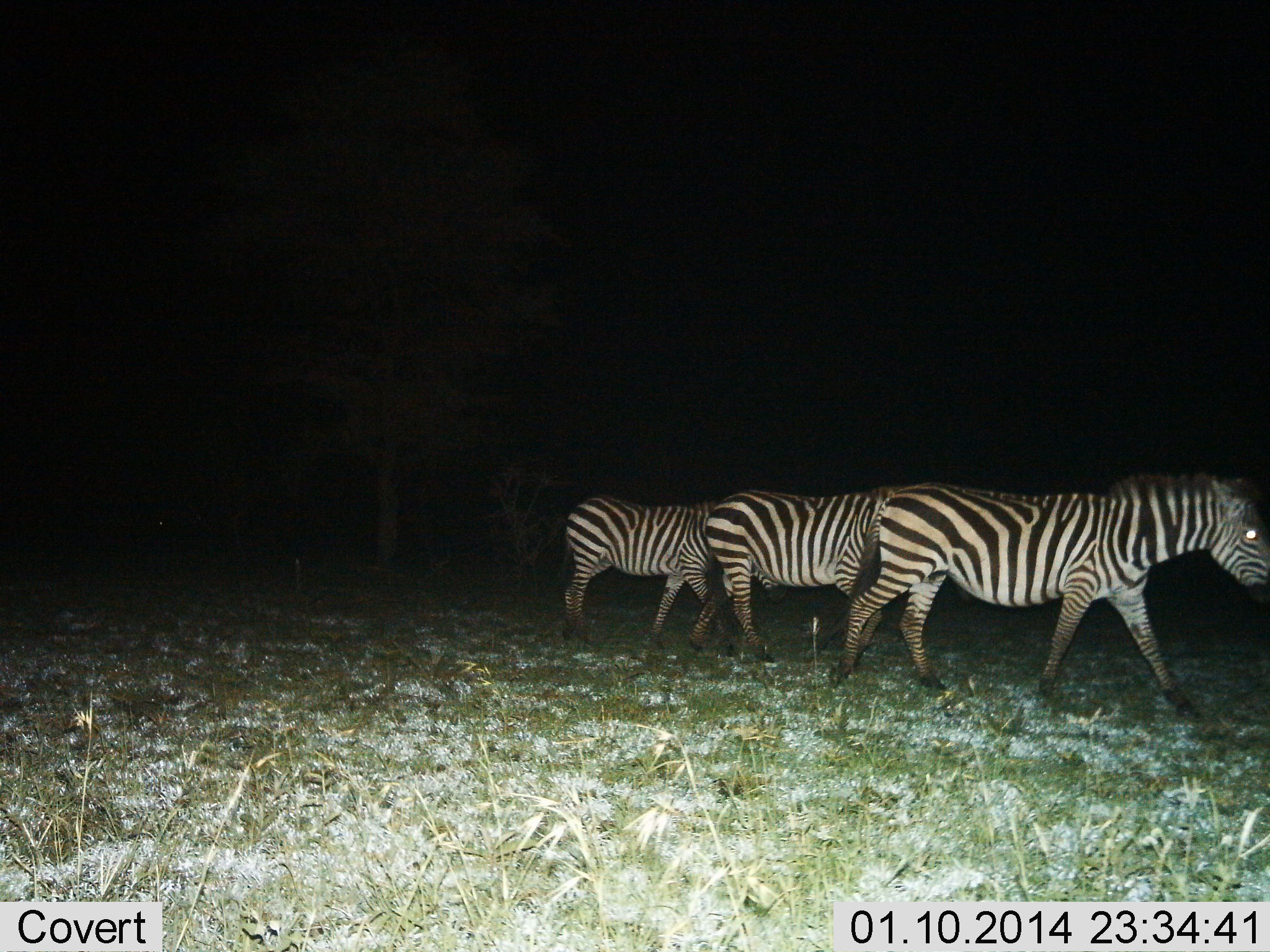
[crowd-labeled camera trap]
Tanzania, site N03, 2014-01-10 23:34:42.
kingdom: Animalia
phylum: Chordata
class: Mammalia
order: Perissodactyla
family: Equidae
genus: Equus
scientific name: Equus quagga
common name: plains zebra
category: zebra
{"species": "zebra (plains zebra) (Equus quagga)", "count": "3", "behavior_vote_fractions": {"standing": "10%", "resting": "0%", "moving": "90%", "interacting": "0%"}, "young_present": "0%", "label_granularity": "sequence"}